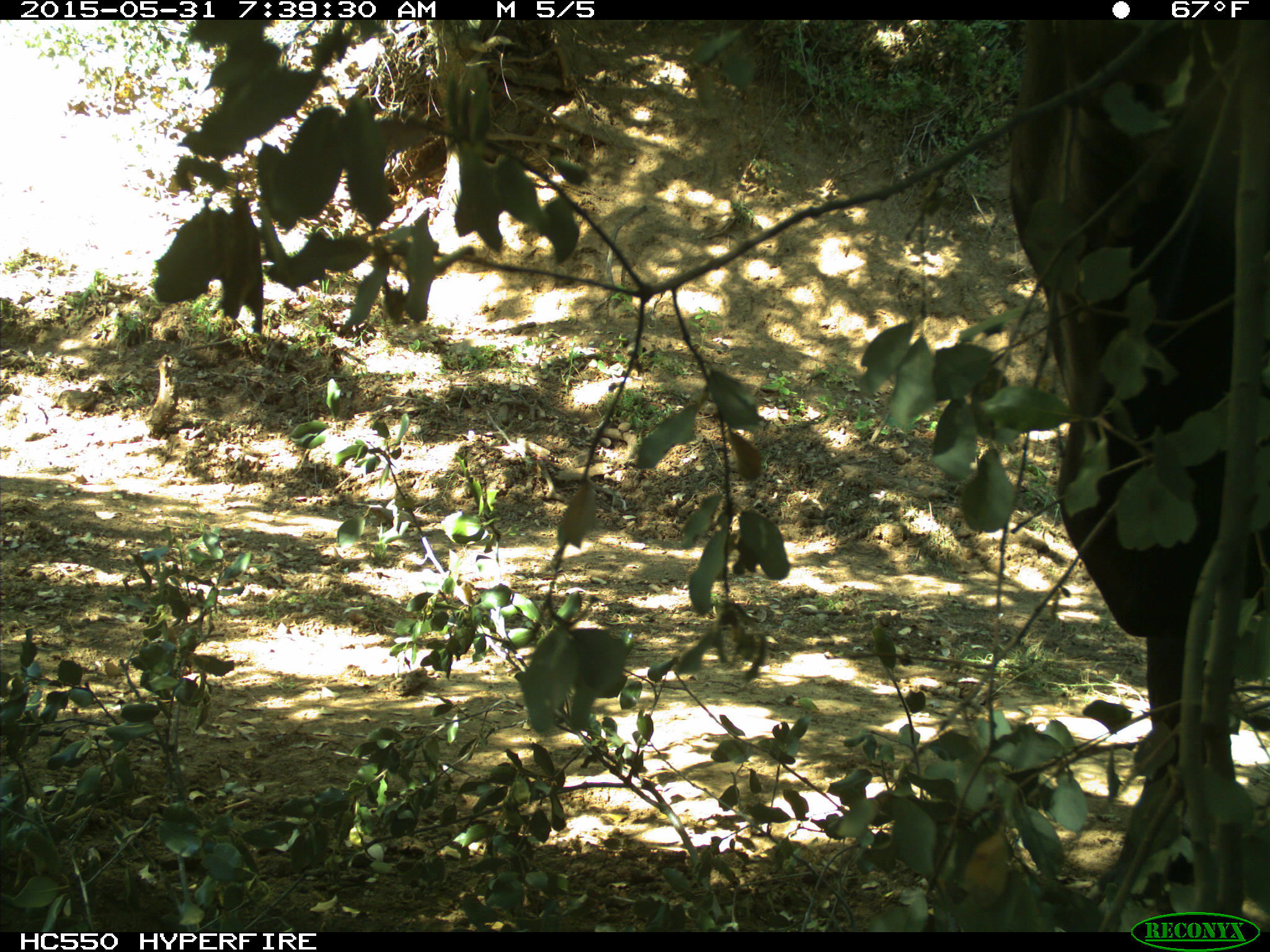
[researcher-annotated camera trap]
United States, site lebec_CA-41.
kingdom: Animalia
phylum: Chordata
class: Mammalia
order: Artiodactyla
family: Bovidae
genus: Bos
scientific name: Bos taurus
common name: domestic cow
Bos taurus (domestic cow).